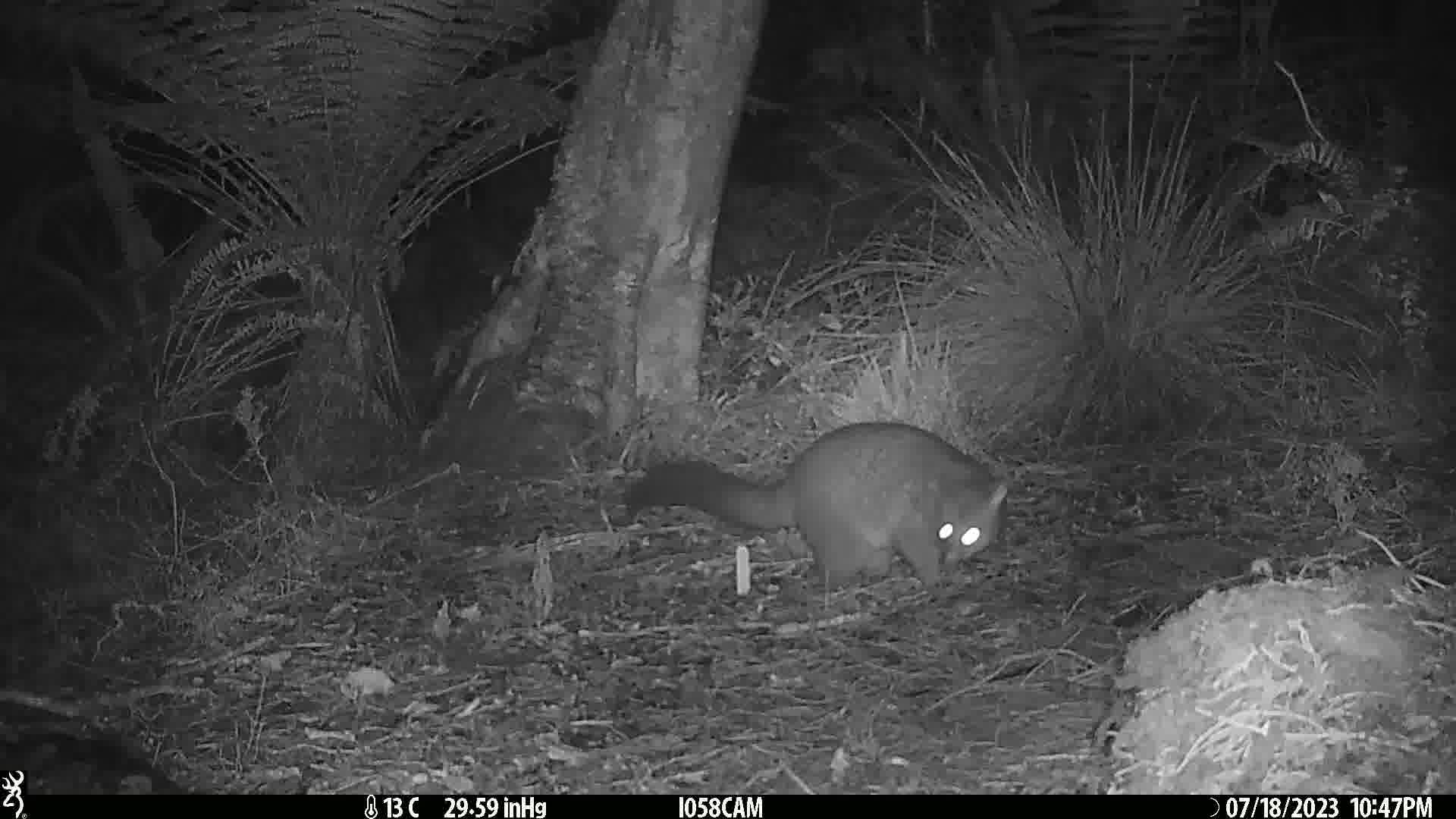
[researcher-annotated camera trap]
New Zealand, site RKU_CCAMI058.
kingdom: Animalia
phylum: Chordata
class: Mammalia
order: Diprotodontia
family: Phalangeridae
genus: Trichosurus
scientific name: Trichosurus vulpecula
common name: common brushtail possum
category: possum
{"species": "possum (common brushtail possum) (Trichosurus vulpecula)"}